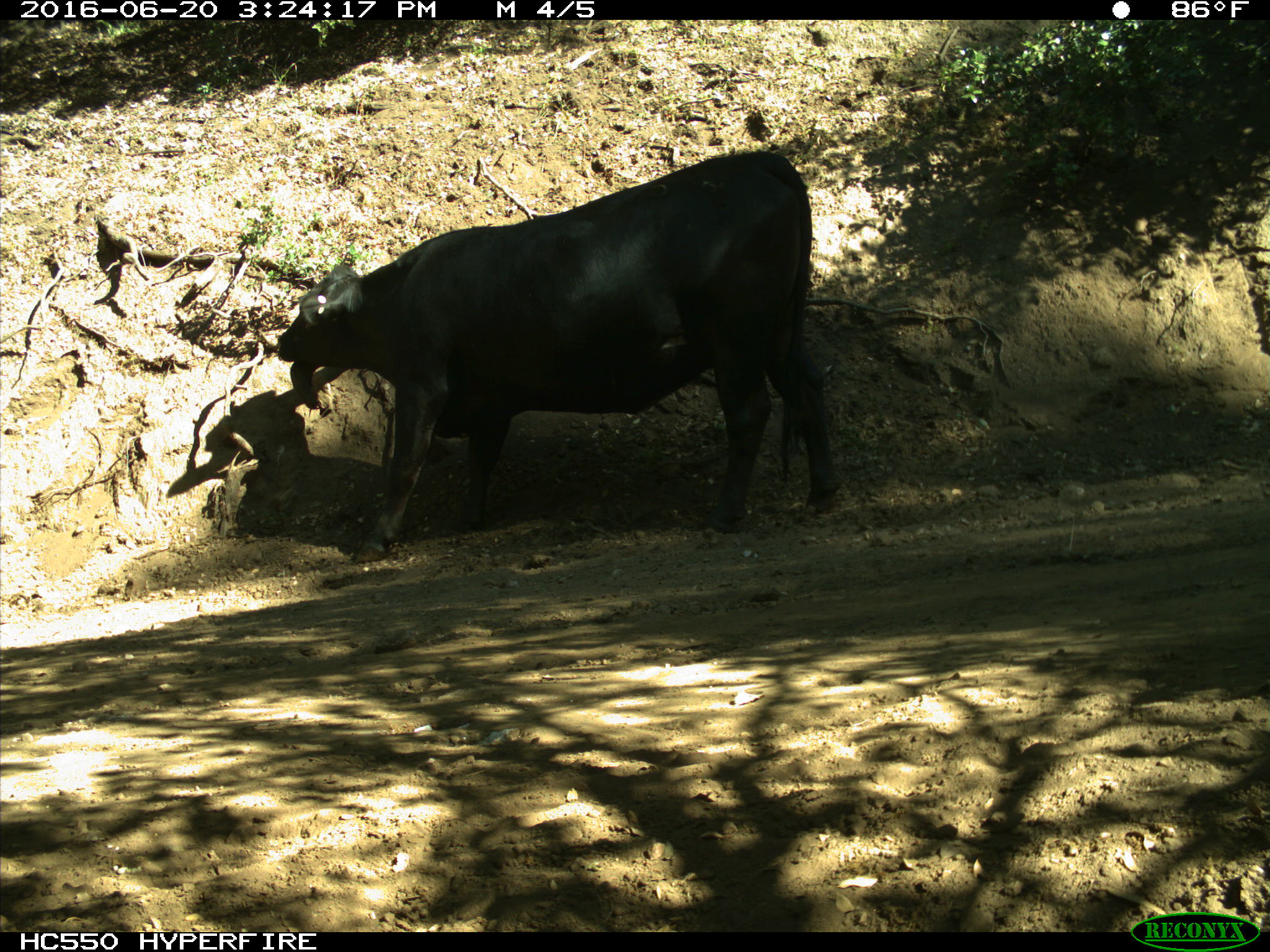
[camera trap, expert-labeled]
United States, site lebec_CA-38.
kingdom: Animalia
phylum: Chordata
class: Mammalia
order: Artiodactyla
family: Bovidae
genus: Bos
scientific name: Bos taurus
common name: domestic cow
Bos taurus (domestic cow).